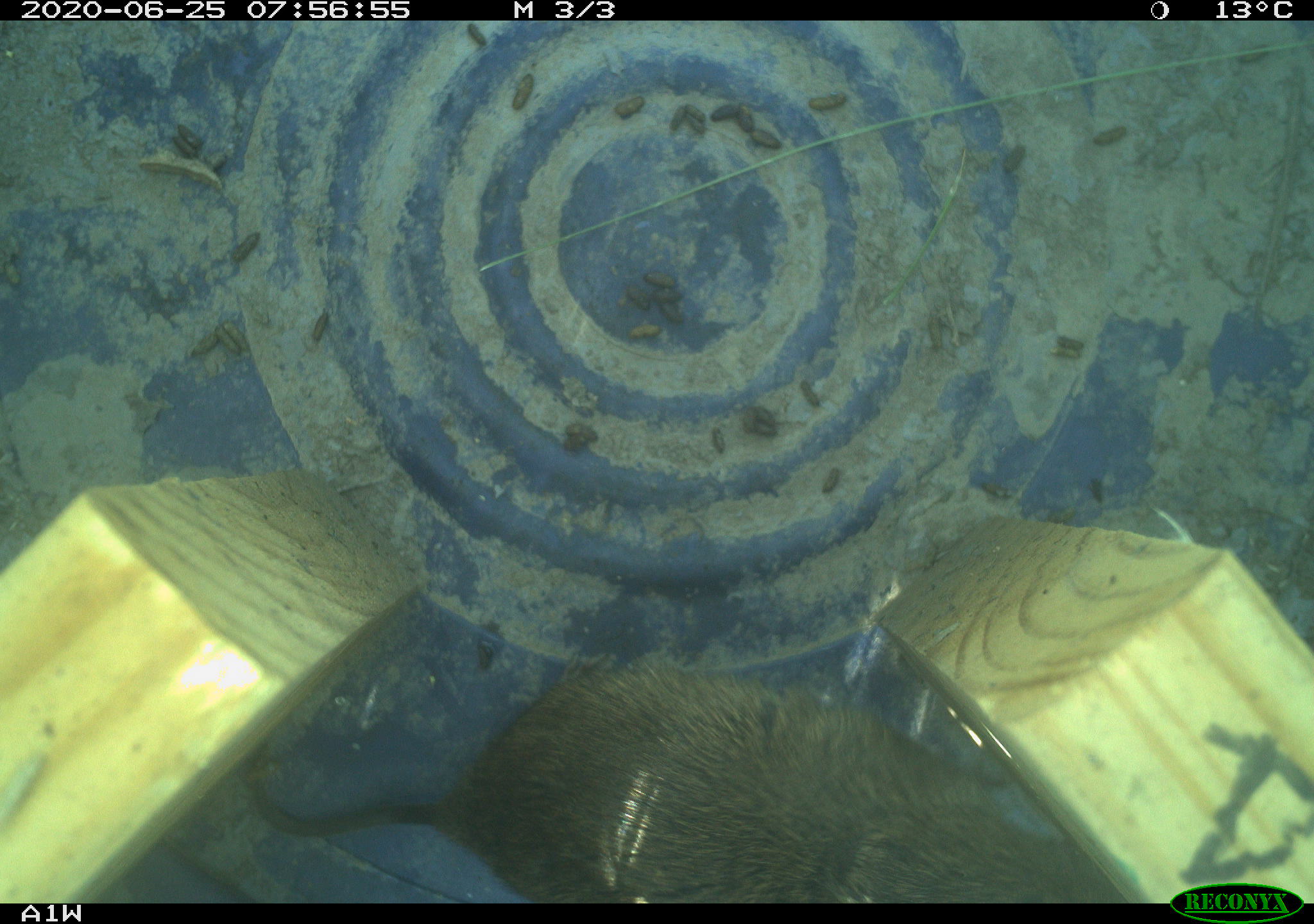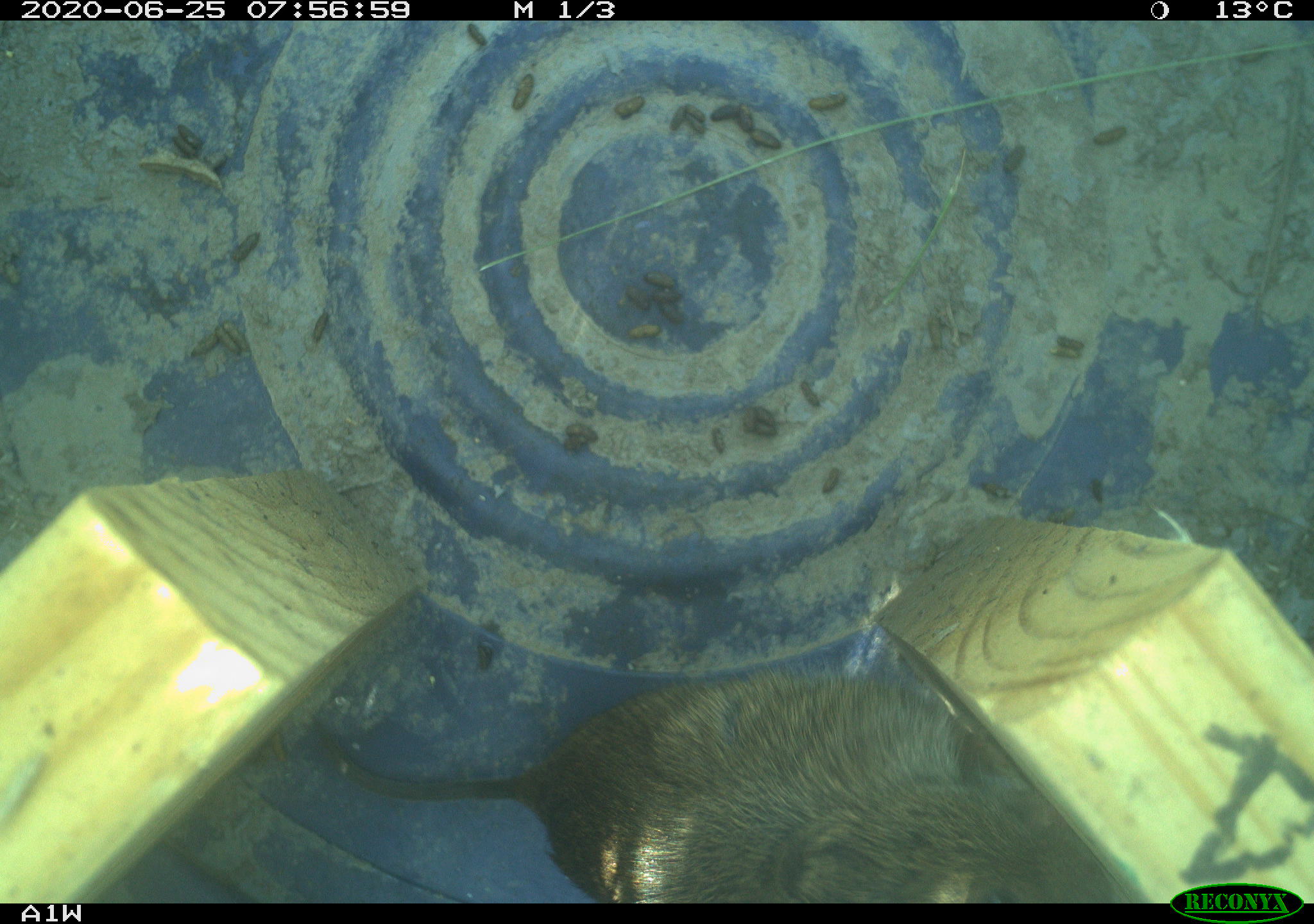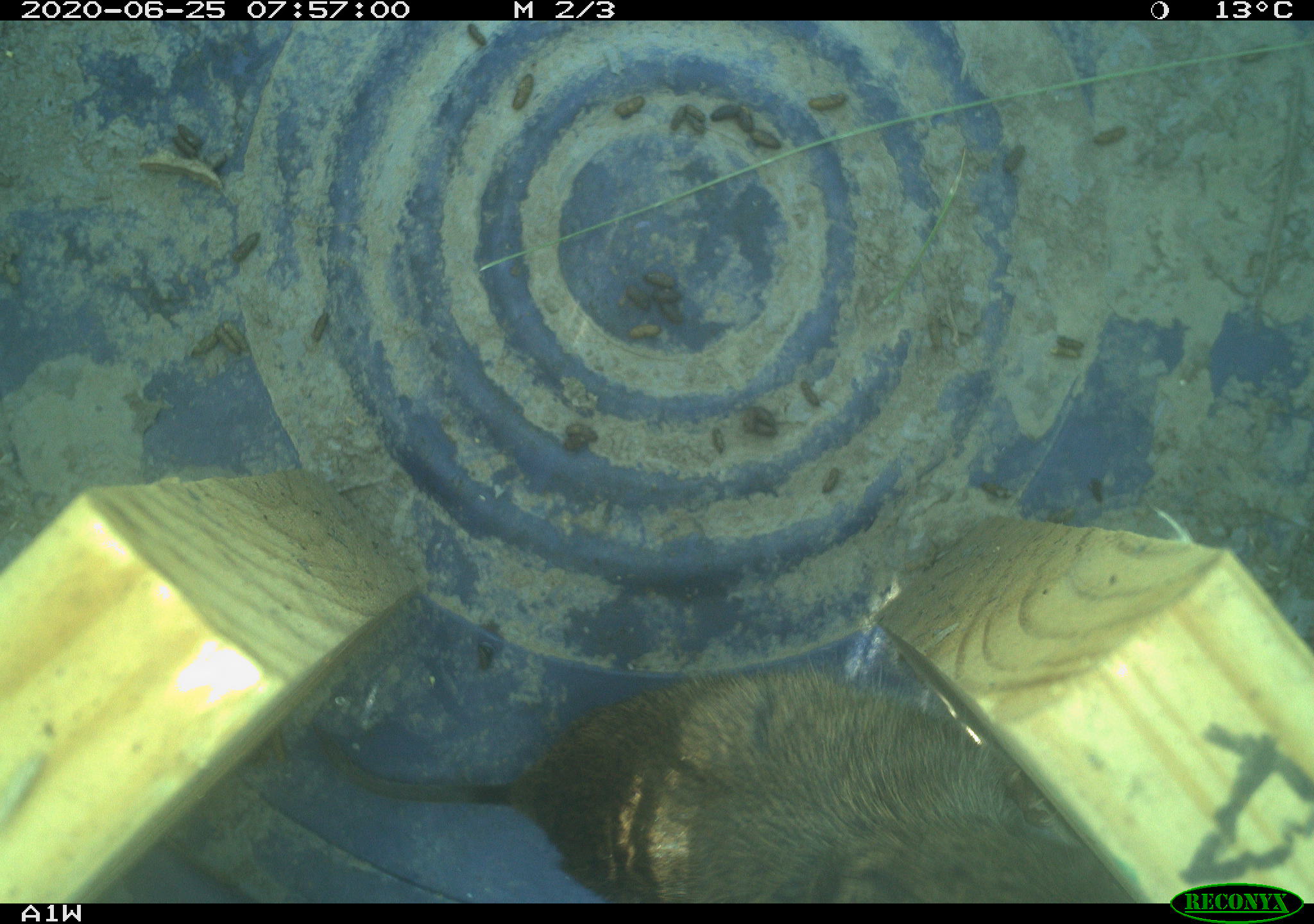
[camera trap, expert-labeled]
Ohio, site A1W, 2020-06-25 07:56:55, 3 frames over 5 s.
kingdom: Animalia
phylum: Chordata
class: Mammalia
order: Rodentia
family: Cricetidae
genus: Microtus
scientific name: Microtus pennsylvanicus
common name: meadow vole